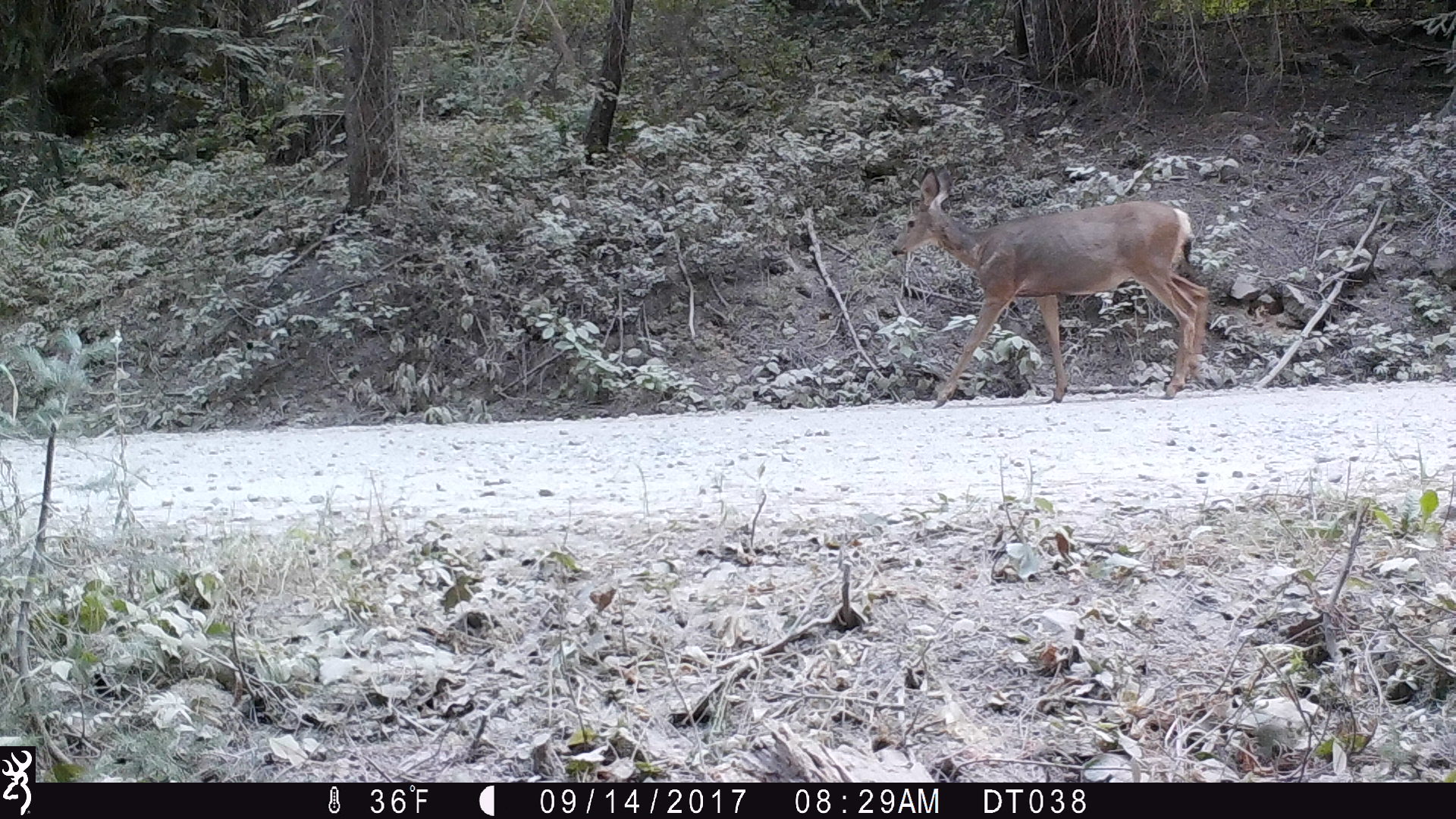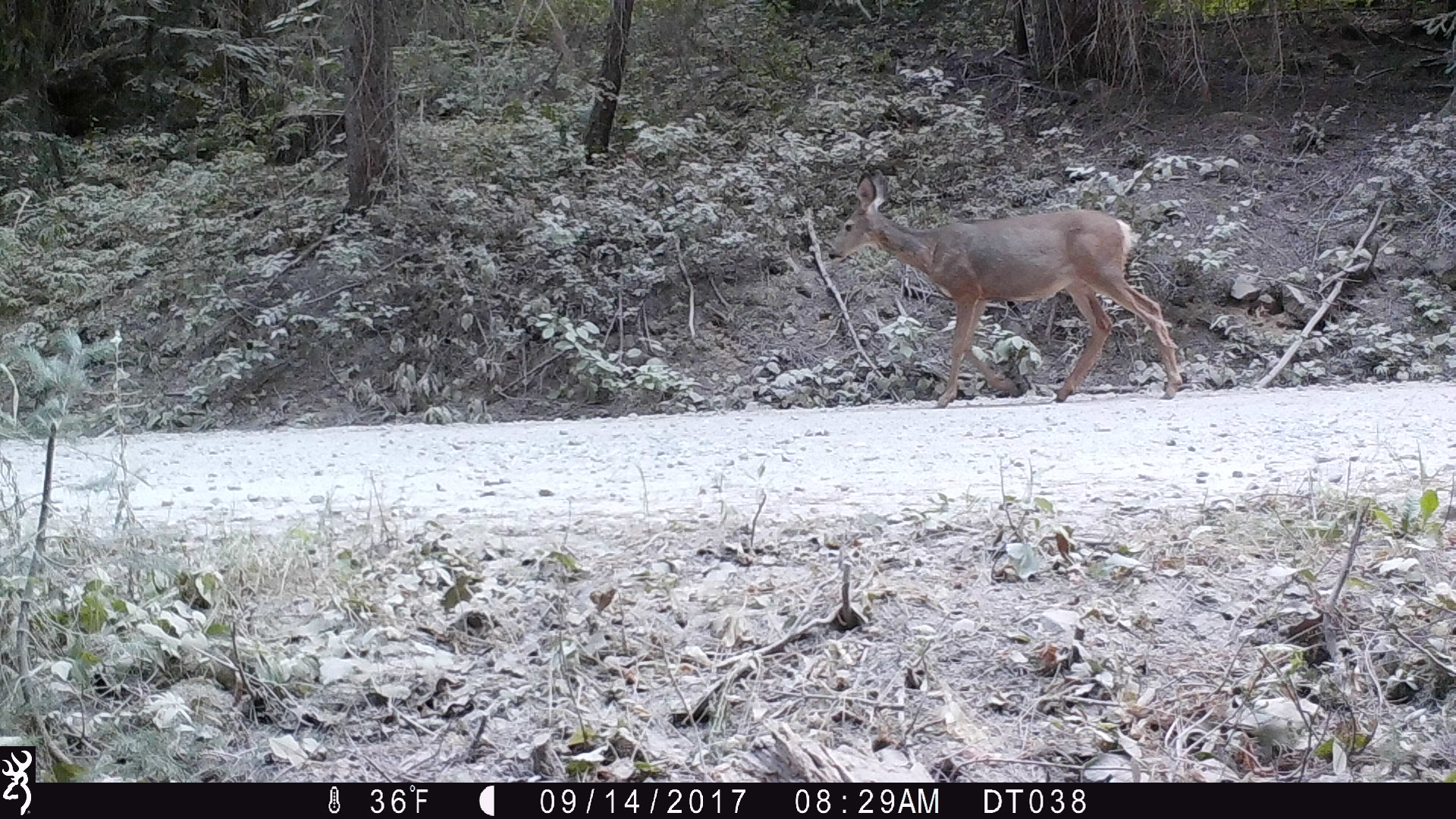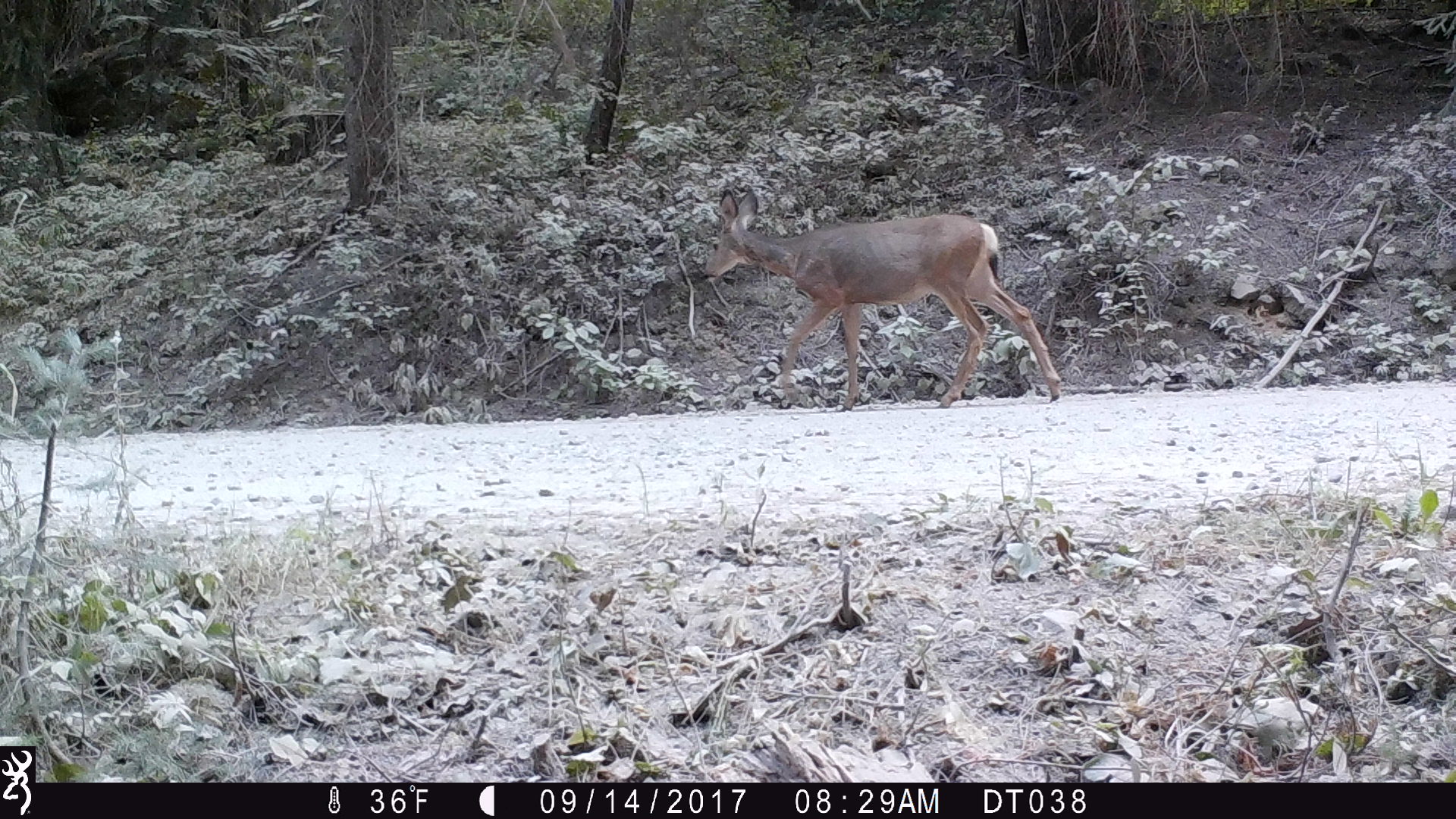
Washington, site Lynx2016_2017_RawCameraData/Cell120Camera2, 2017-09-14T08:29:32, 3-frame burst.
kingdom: Animalia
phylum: Chordata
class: Mammalia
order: Artiodactyla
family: Cervidae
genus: Odocoileus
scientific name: Odocoileus hemionus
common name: mule deer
Odocoileus hemionus (mule deer). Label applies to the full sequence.